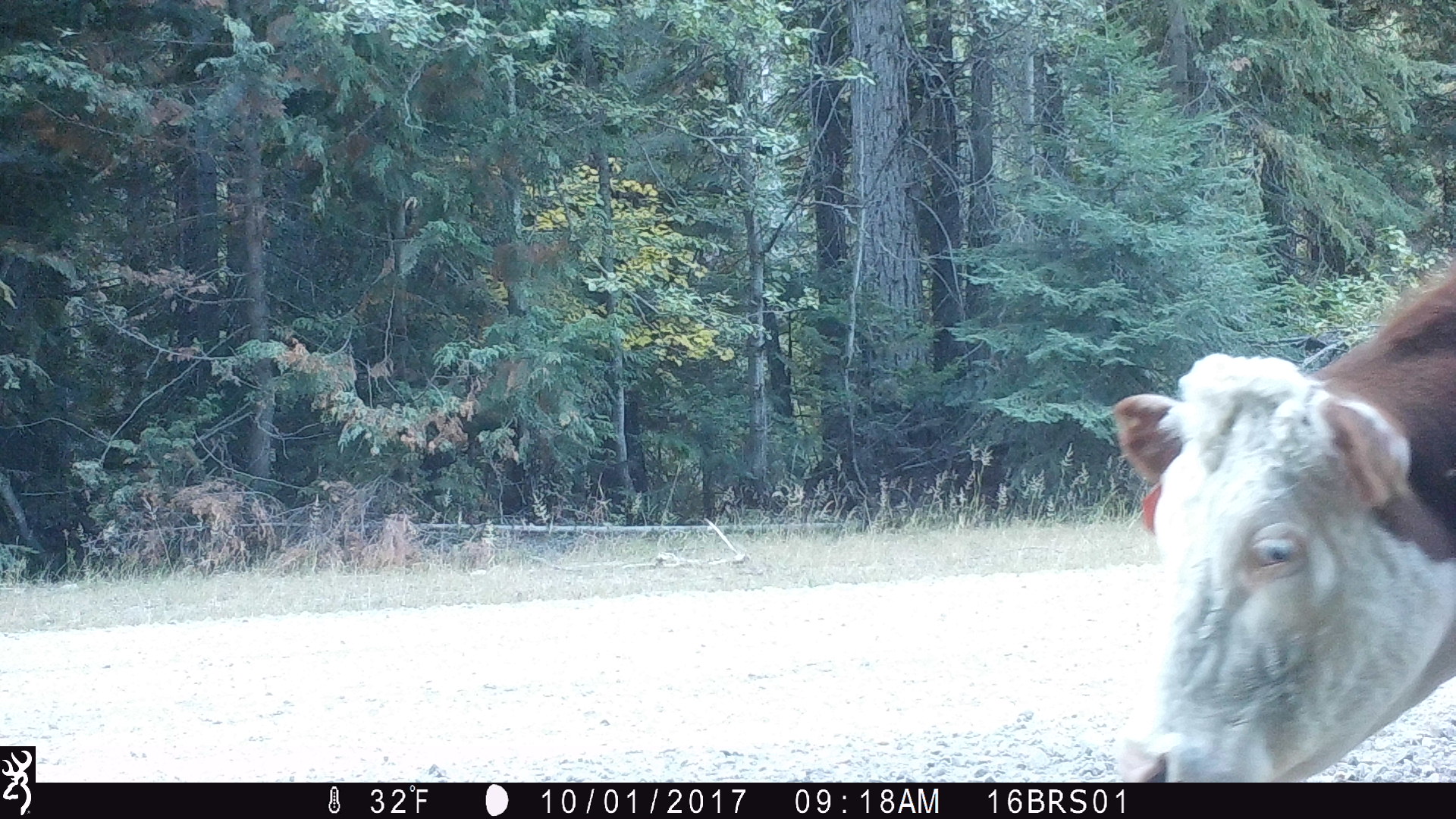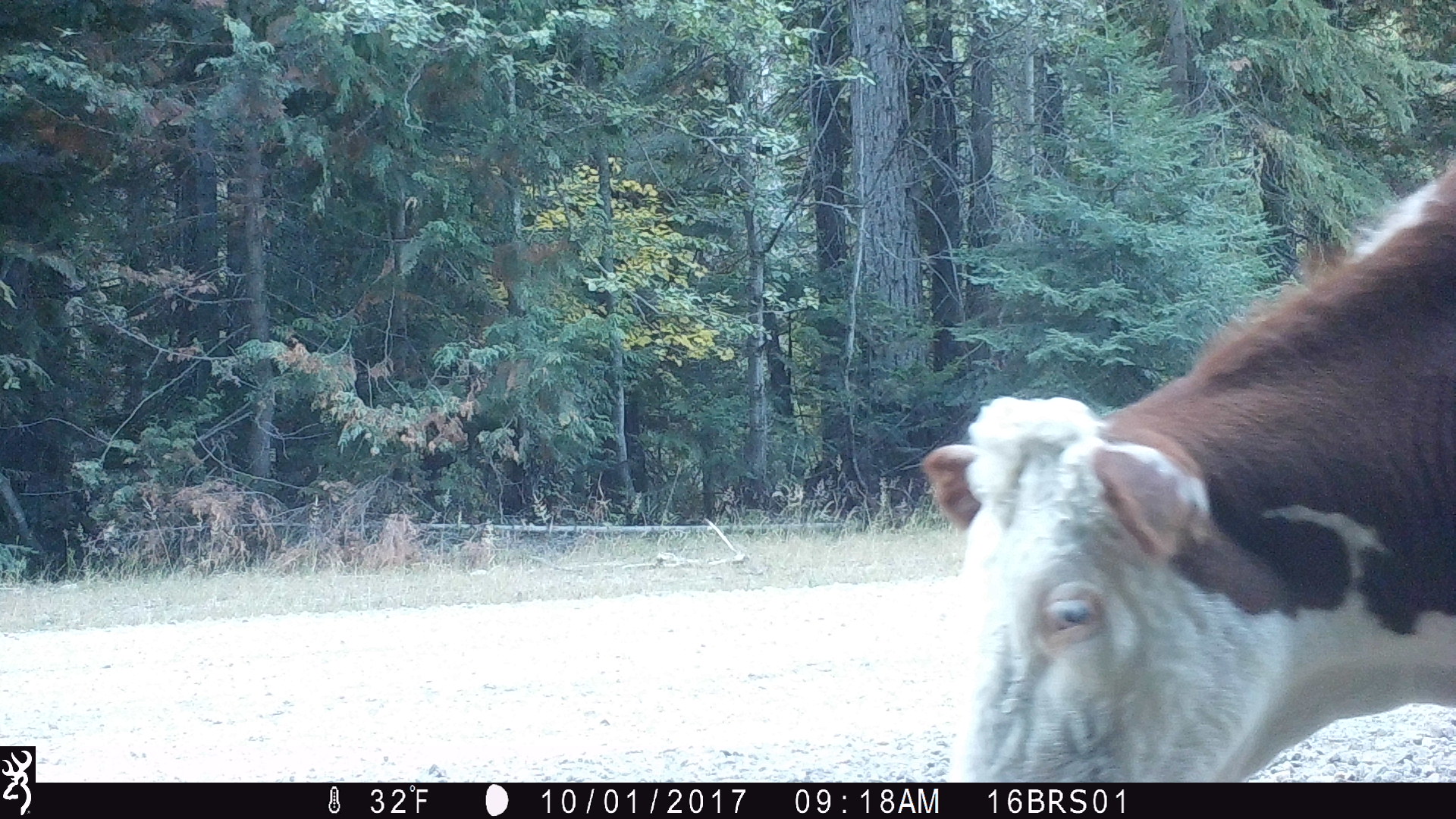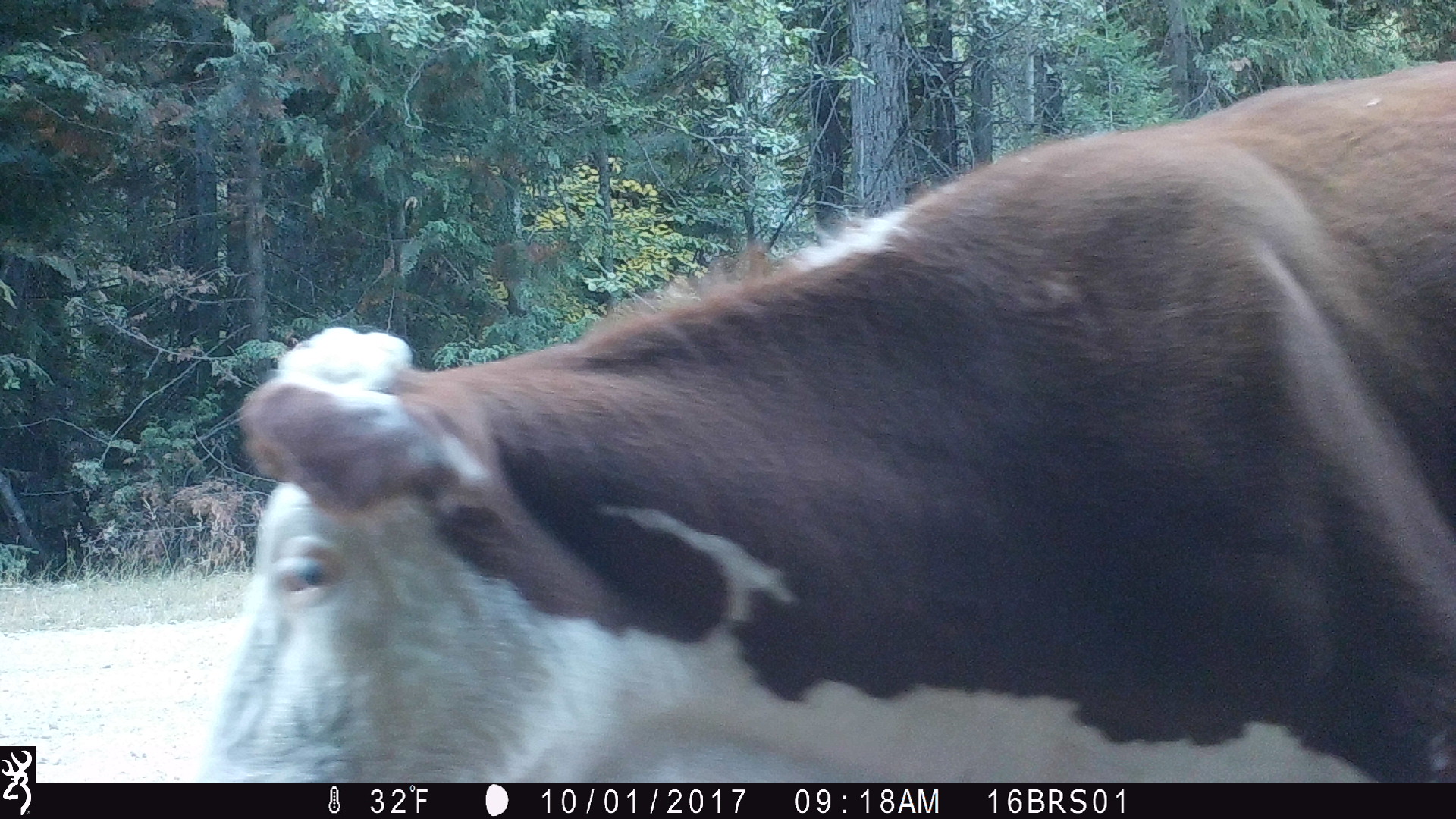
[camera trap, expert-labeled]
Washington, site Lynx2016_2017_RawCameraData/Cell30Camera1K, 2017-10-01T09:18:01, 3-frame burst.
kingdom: Animalia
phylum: Chordata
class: Mammalia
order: Artiodactyla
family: Bovidae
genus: Bos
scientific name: Bos taurus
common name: domestic cattle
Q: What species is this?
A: Domestic cattle (Bos taurus).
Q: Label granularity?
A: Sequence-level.